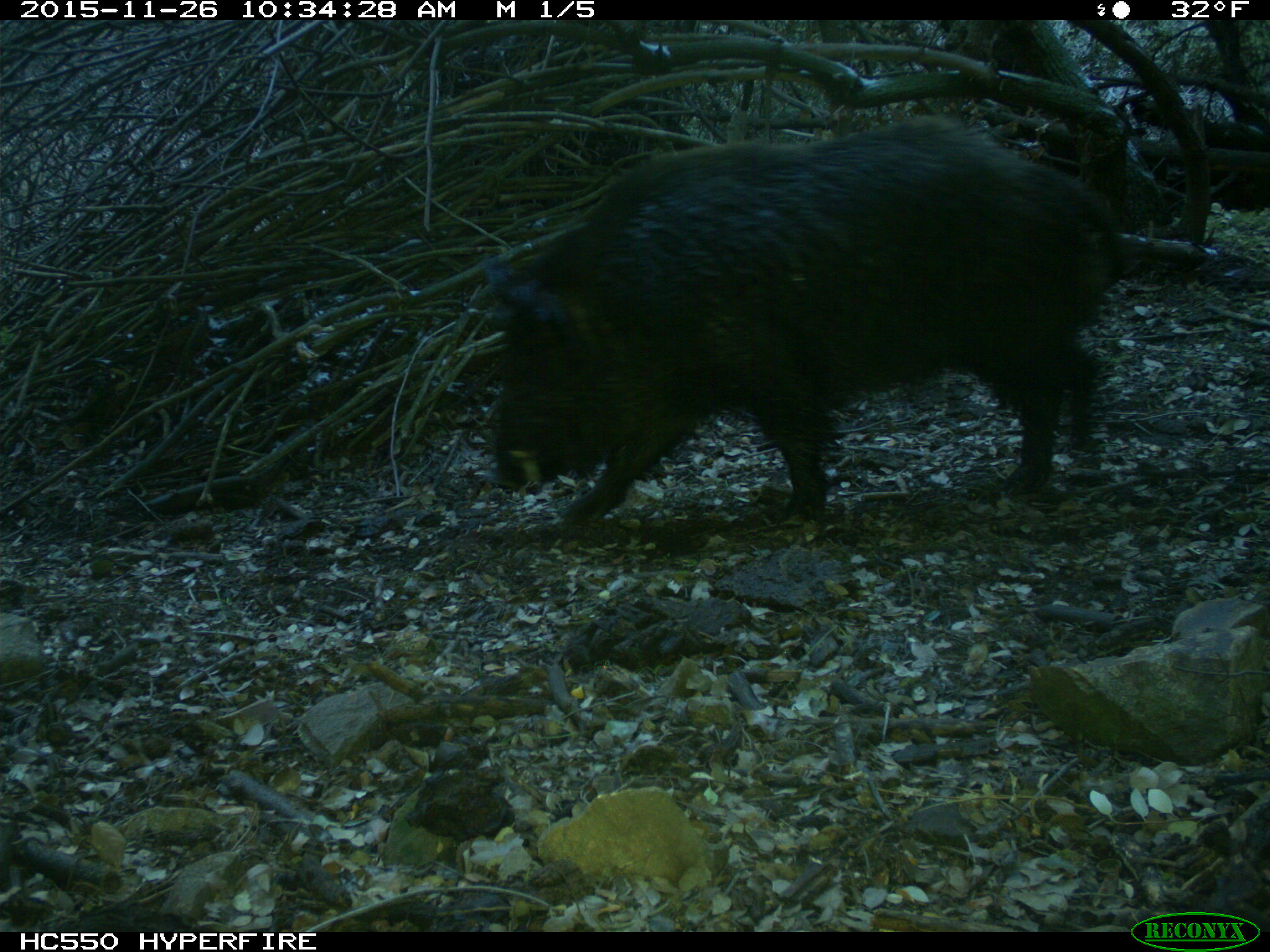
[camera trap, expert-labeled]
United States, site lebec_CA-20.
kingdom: Animalia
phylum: Chordata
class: Mammalia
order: Artiodactyla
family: Suidae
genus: Sus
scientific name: Sus scrofa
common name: wild boar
Sus scrofa (wild boar).